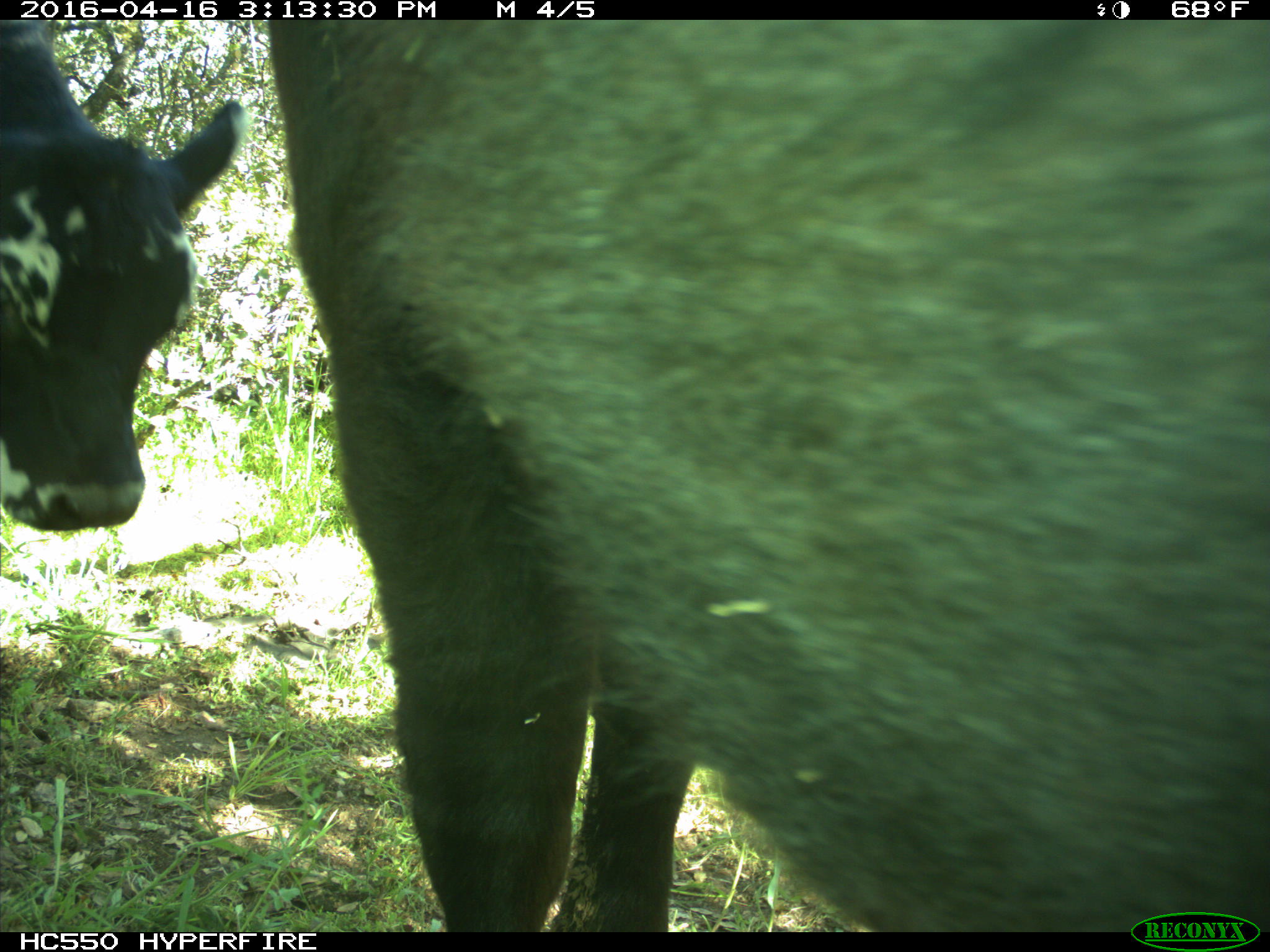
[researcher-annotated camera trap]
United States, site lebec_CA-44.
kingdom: Animalia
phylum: Chordata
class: Mammalia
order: Artiodactyla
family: Bovidae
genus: Bos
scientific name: Bos taurus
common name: domestic cow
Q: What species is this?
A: Bos taurus (domestic cow).